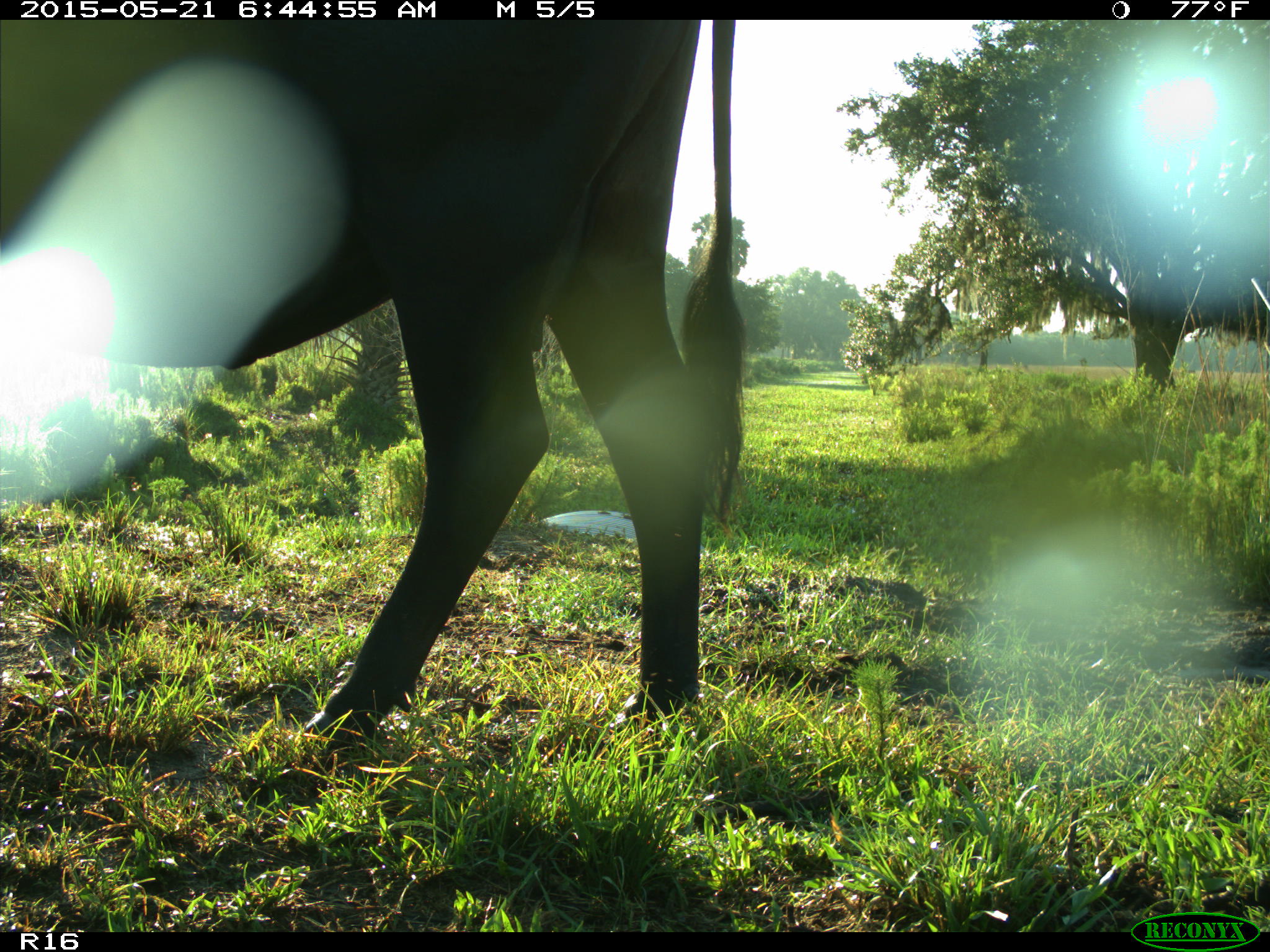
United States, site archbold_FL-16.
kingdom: Animalia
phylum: Chordata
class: Mammalia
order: Artiodactyla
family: Bovidae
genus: Bos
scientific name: Bos taurus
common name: domestic cow